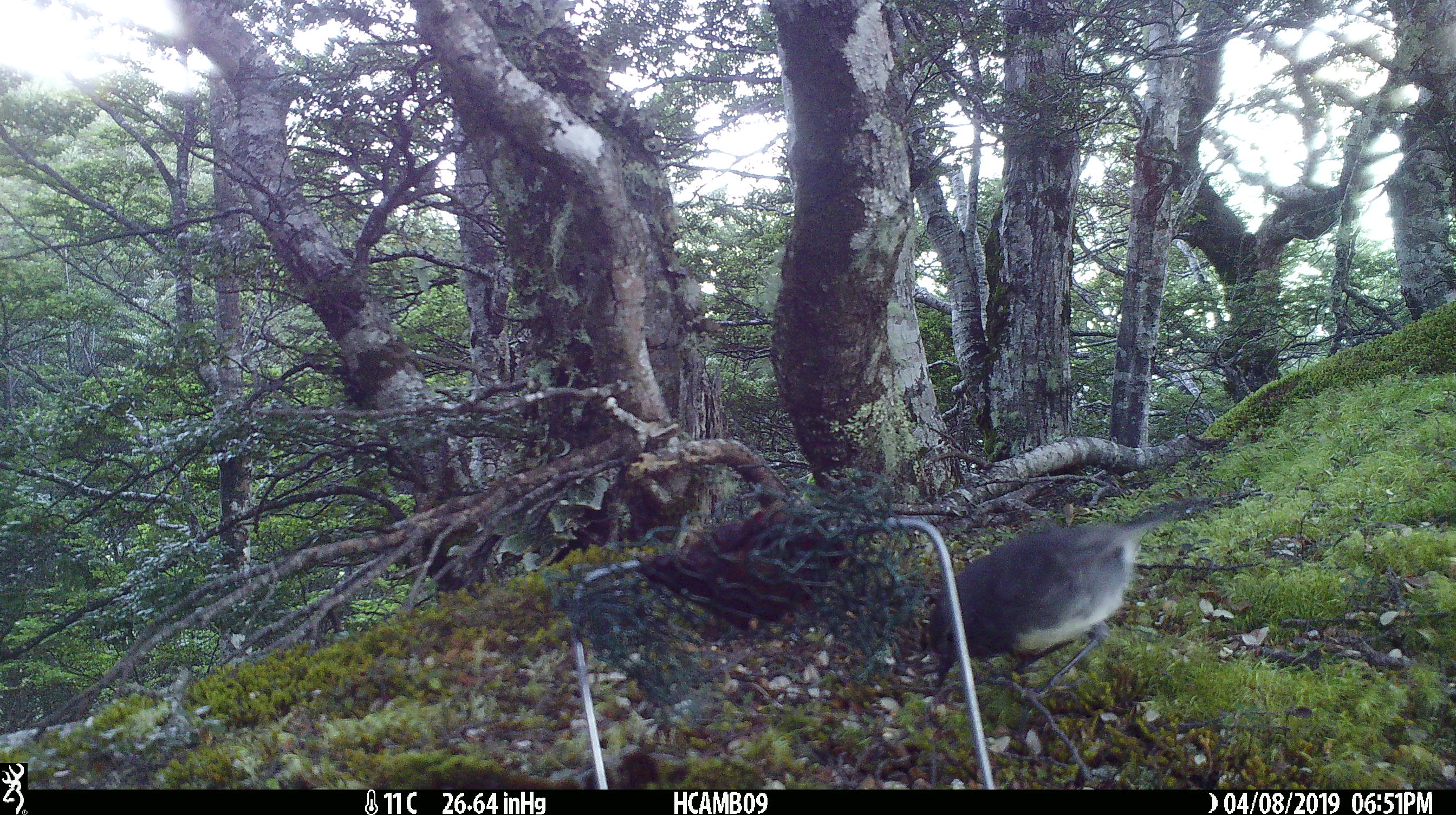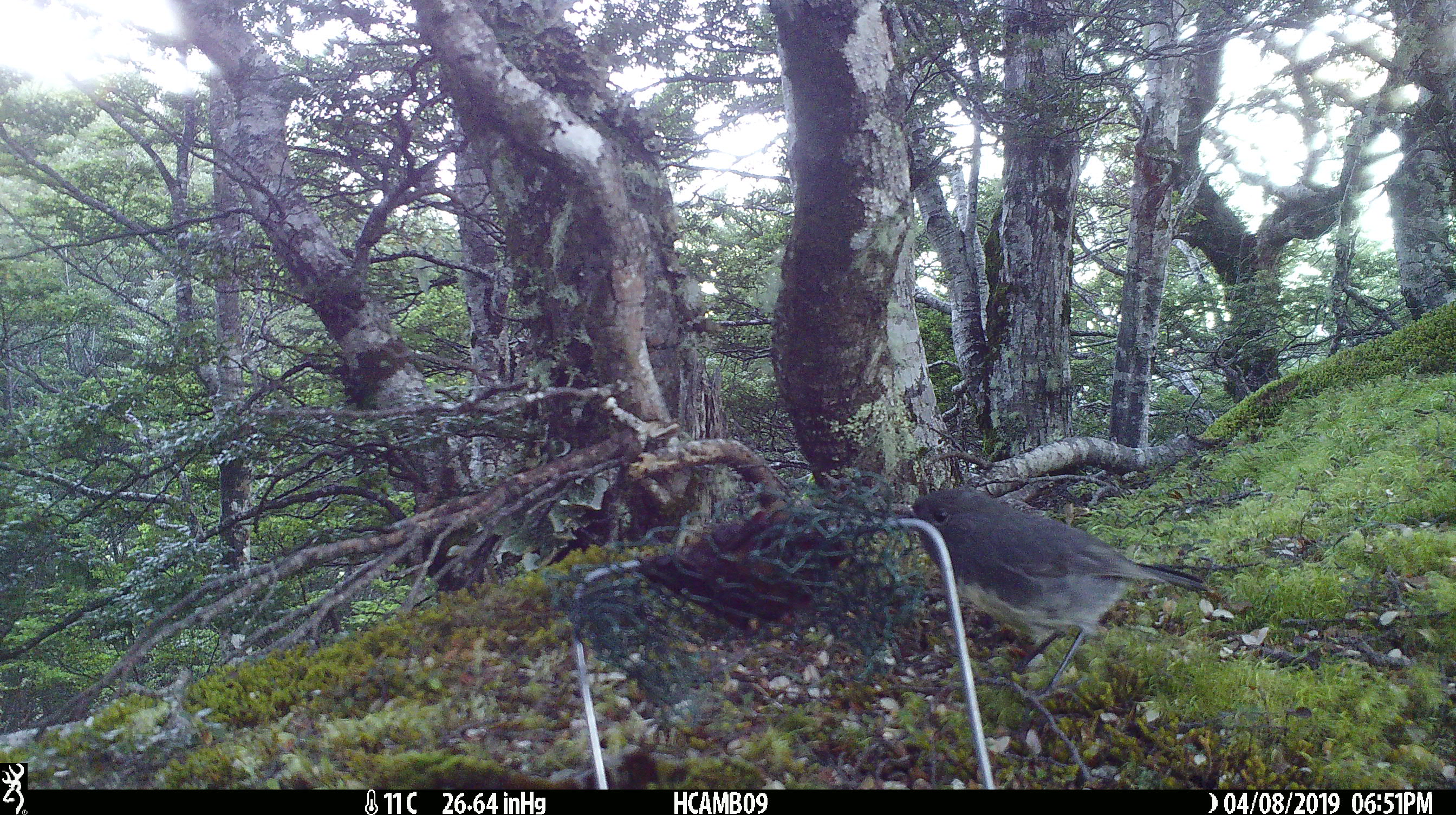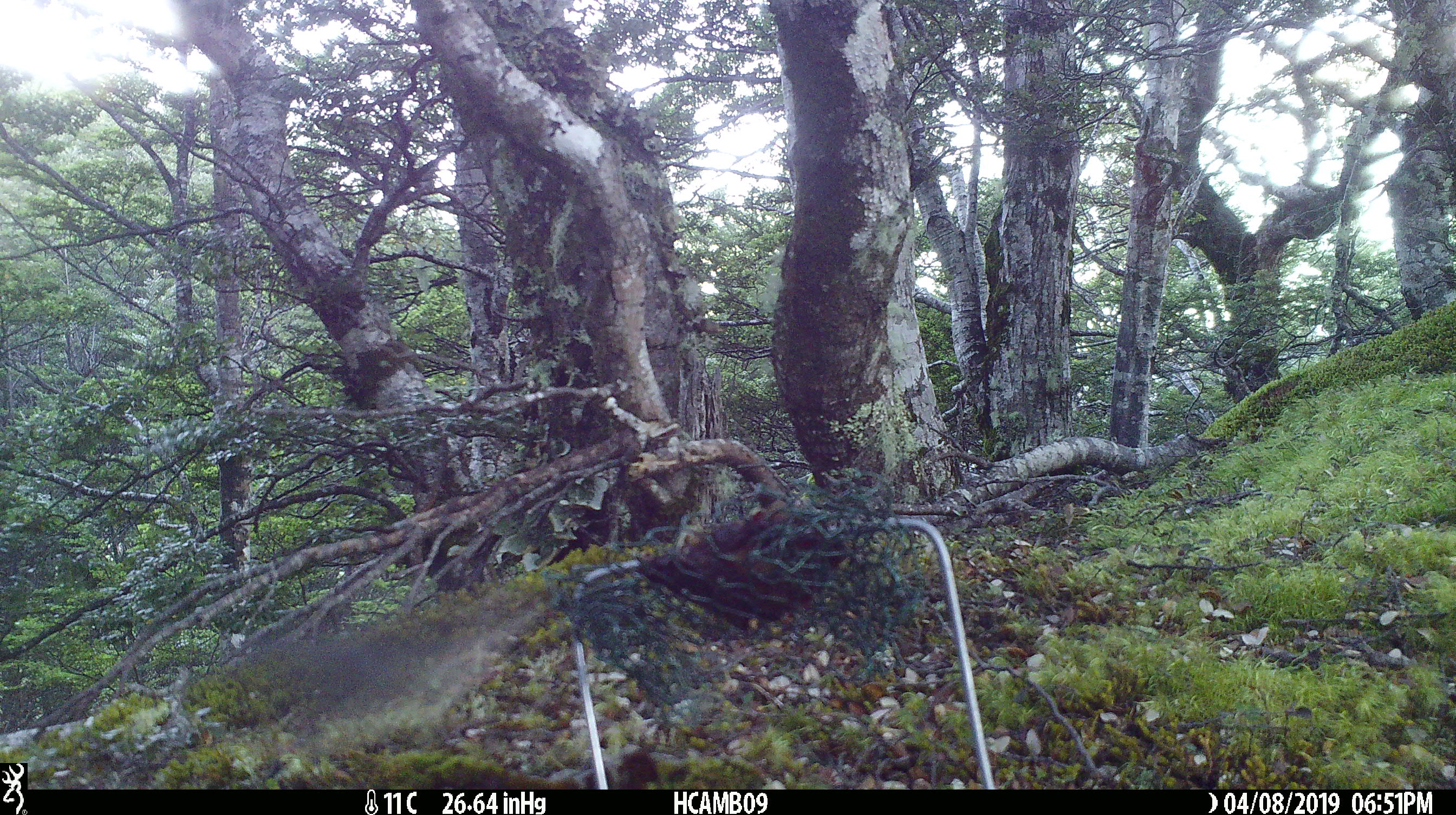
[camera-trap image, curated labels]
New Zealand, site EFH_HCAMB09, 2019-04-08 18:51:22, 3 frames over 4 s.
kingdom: Animalia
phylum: Chordata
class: Aves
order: Passeriformes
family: Petroicidae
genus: Petroica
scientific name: Petroica australis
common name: new zealand robin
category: robin